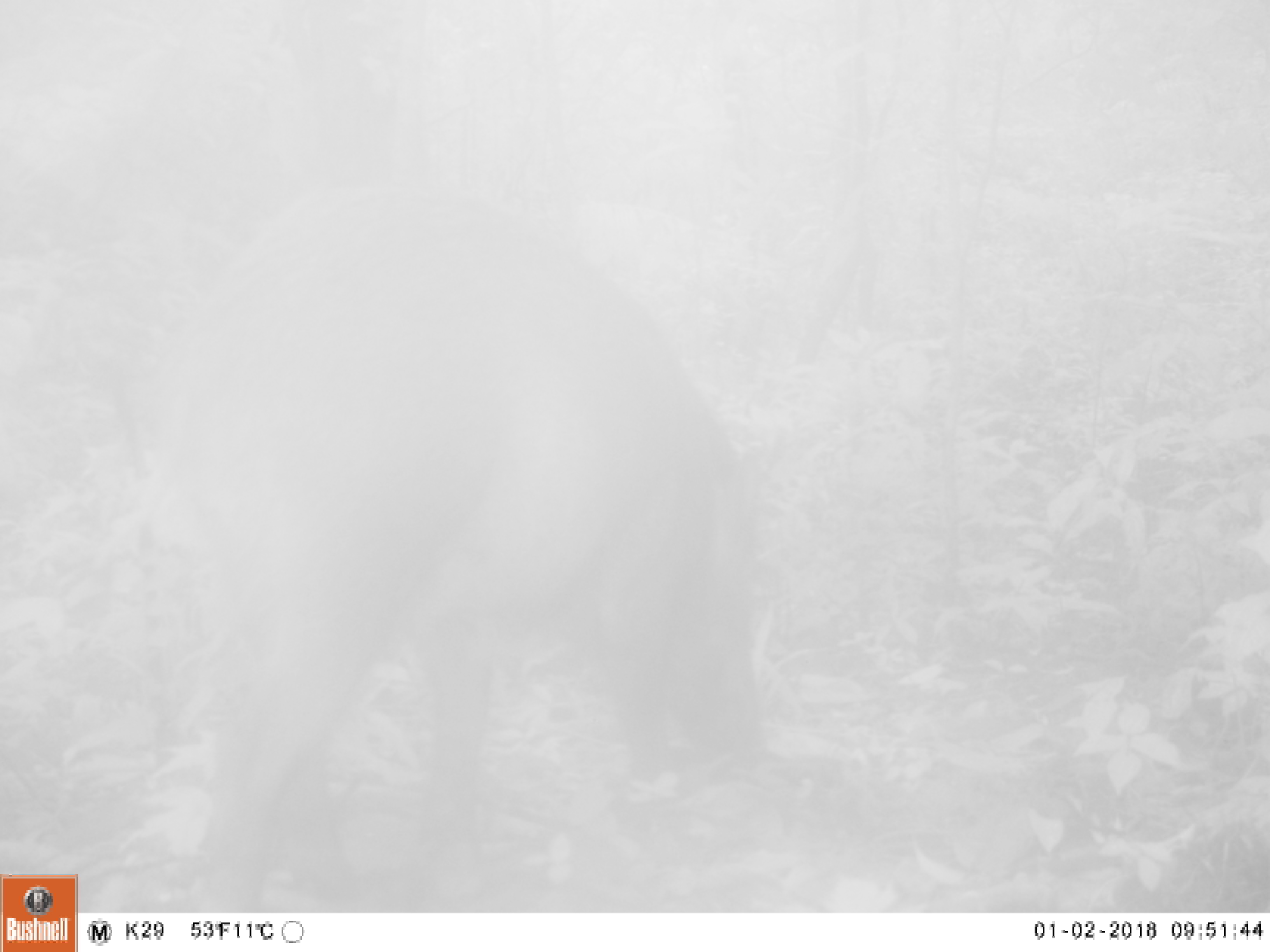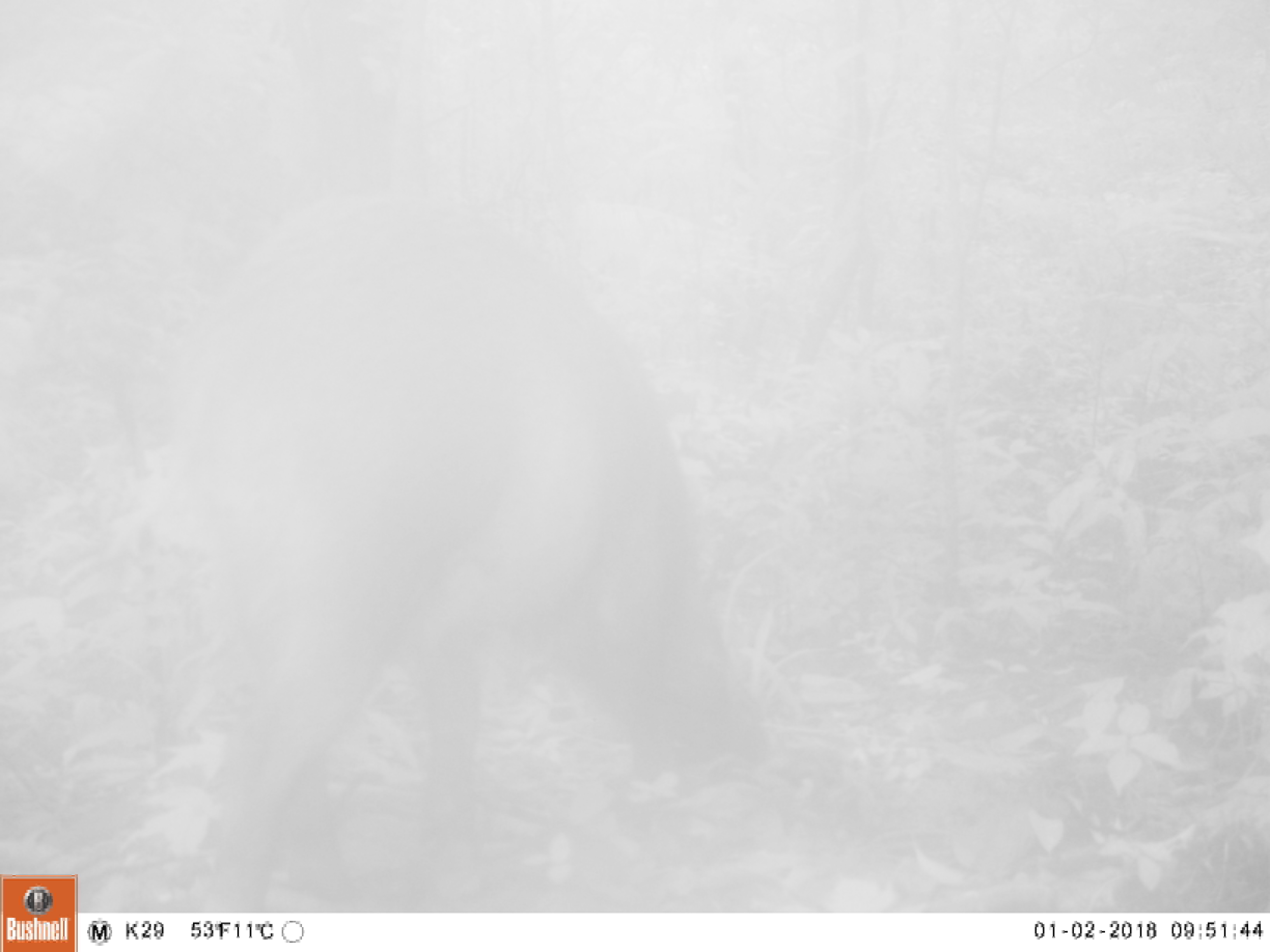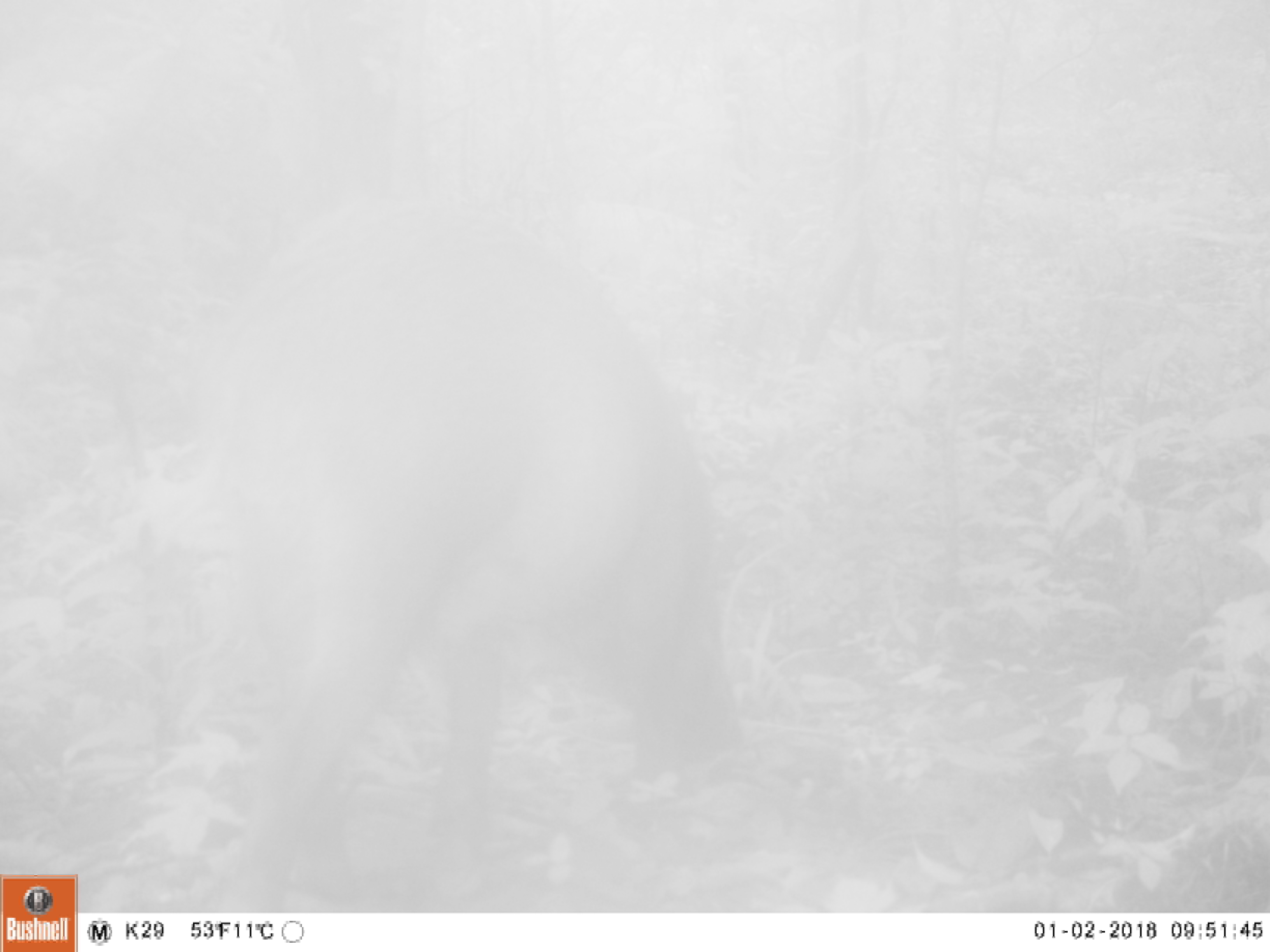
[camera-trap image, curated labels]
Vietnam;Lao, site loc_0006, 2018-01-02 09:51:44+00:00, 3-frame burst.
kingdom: Animalia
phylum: Chordata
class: Mammalia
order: Artiodactyla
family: Suidae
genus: Sus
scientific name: Sus scrofa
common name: eurasian wild pig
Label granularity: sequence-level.